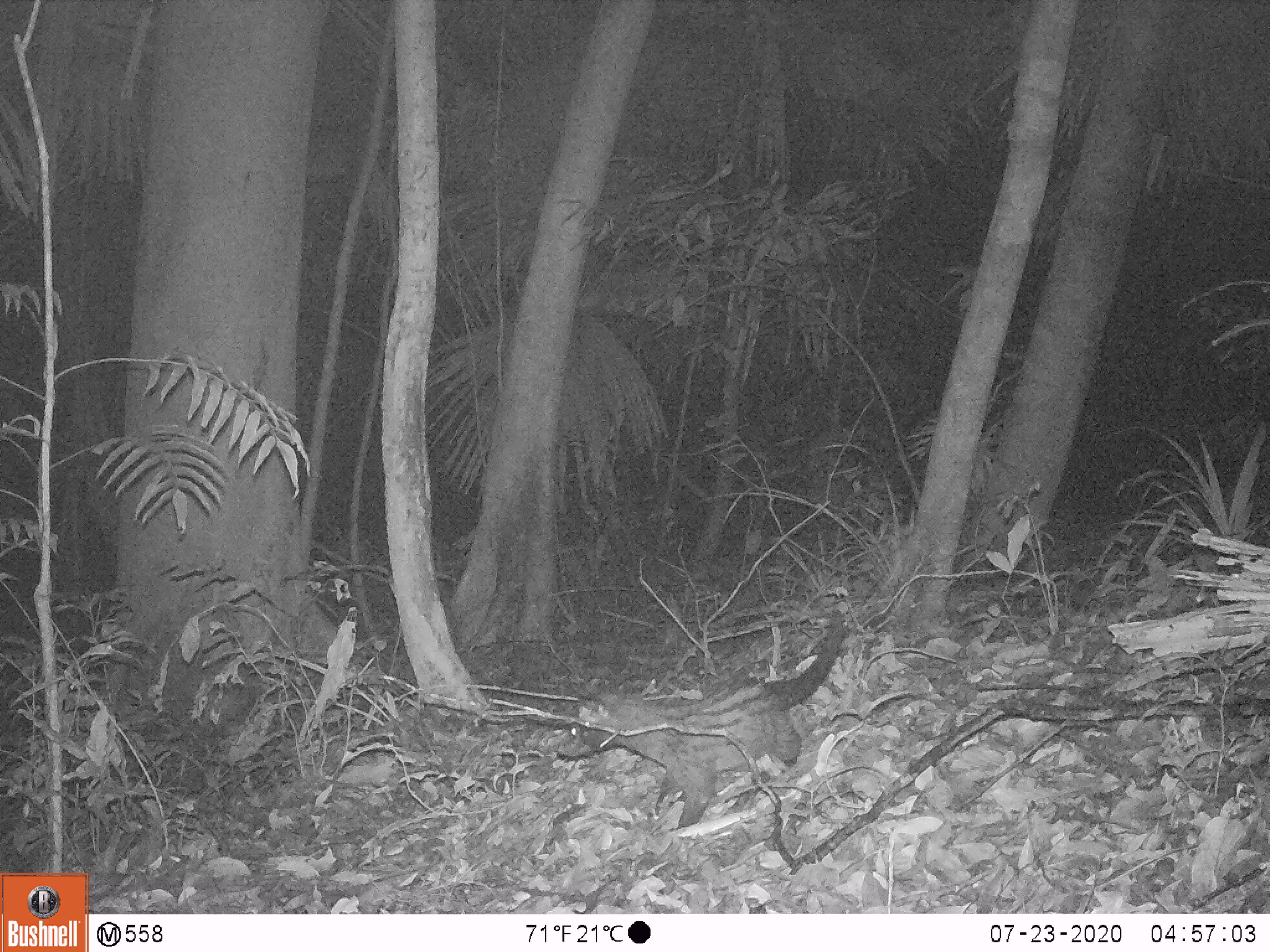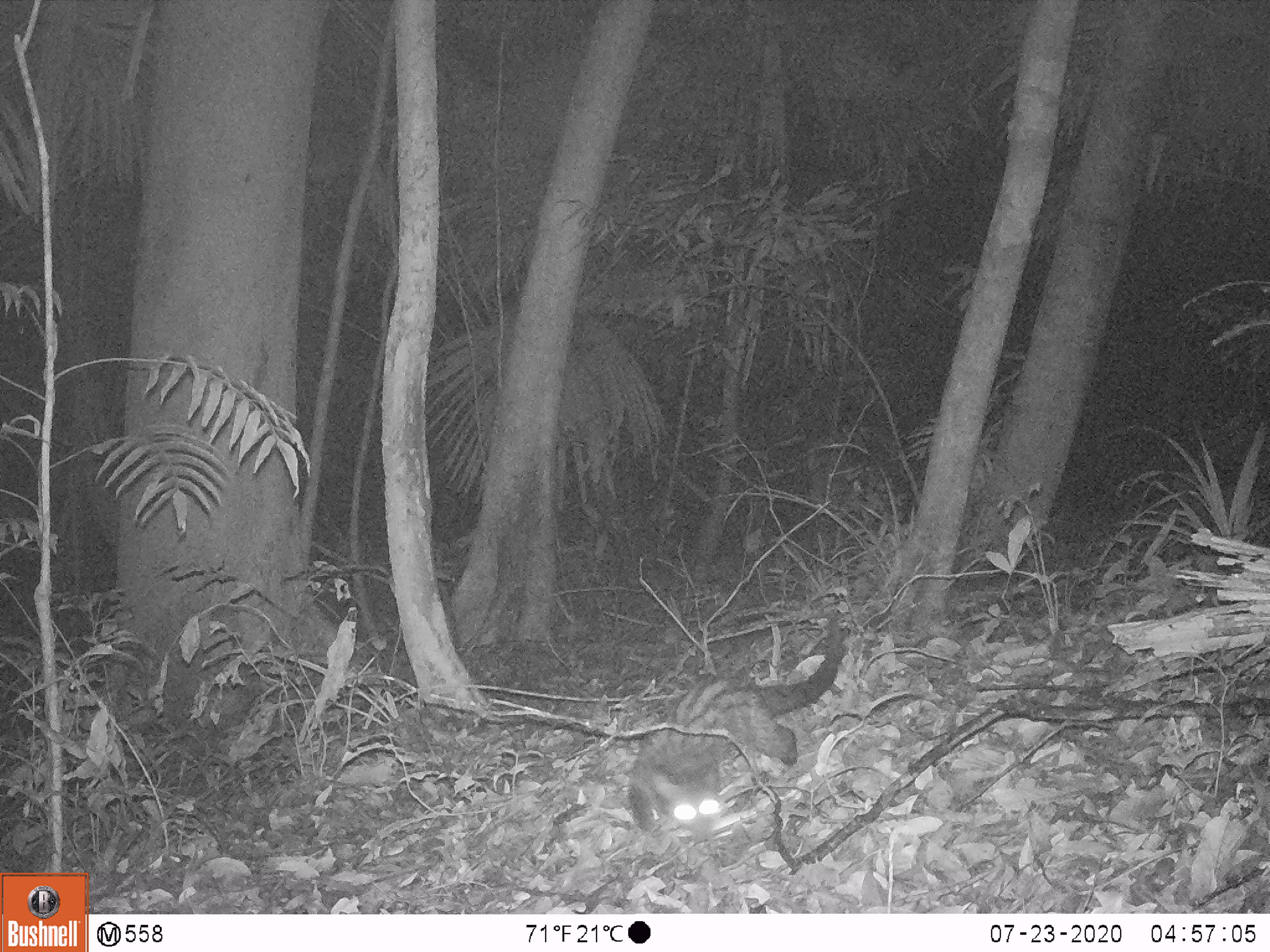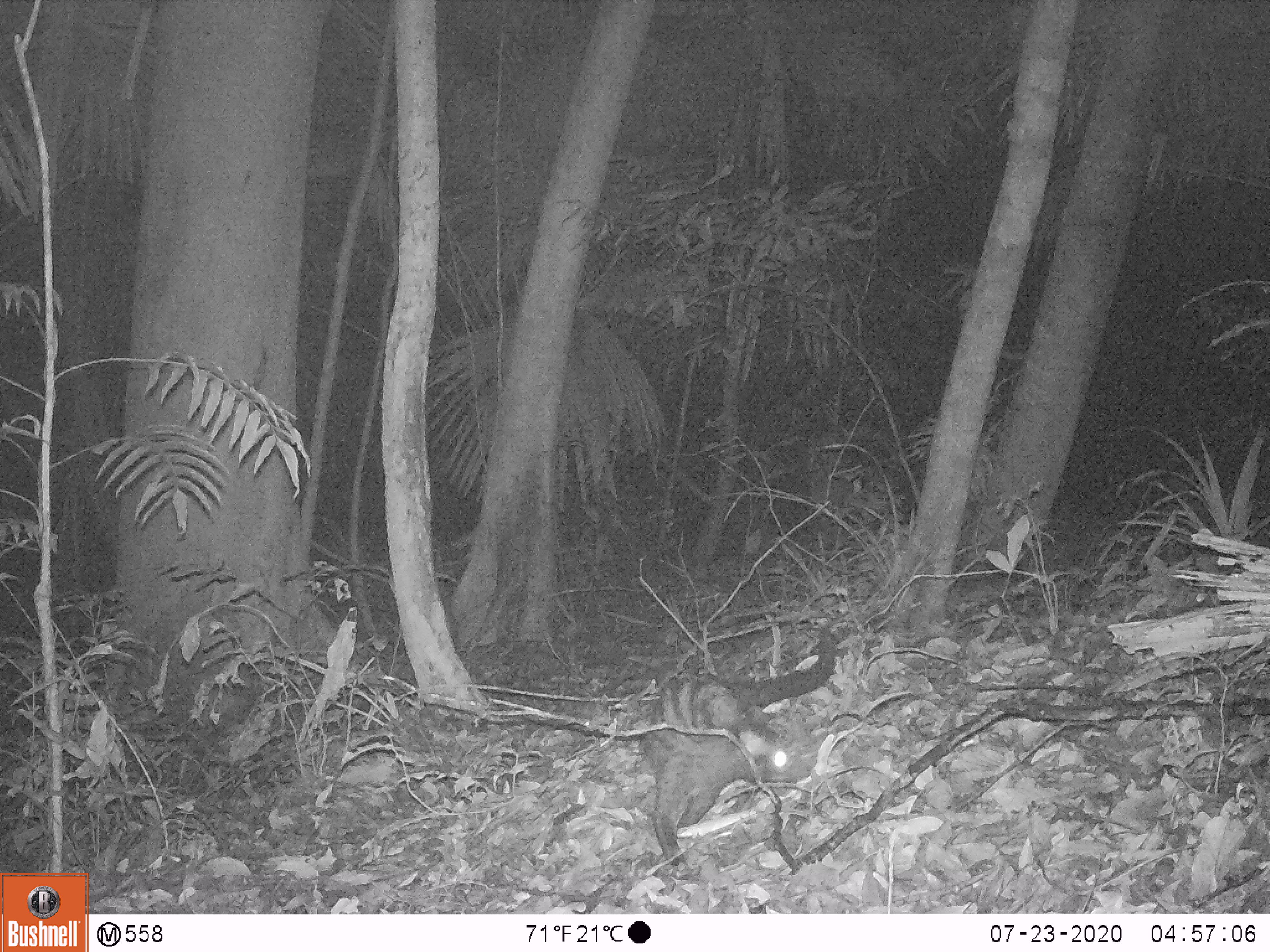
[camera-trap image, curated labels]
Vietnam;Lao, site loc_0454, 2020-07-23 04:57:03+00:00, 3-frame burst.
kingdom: Animalia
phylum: Chordata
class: Mammalia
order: Carnivora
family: Viverridae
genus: Paradoxurus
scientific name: Paradoxurus hermaphroditus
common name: common palm civet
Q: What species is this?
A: Common palm civet (Paradoxurus hermaphroditus).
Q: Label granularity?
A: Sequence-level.